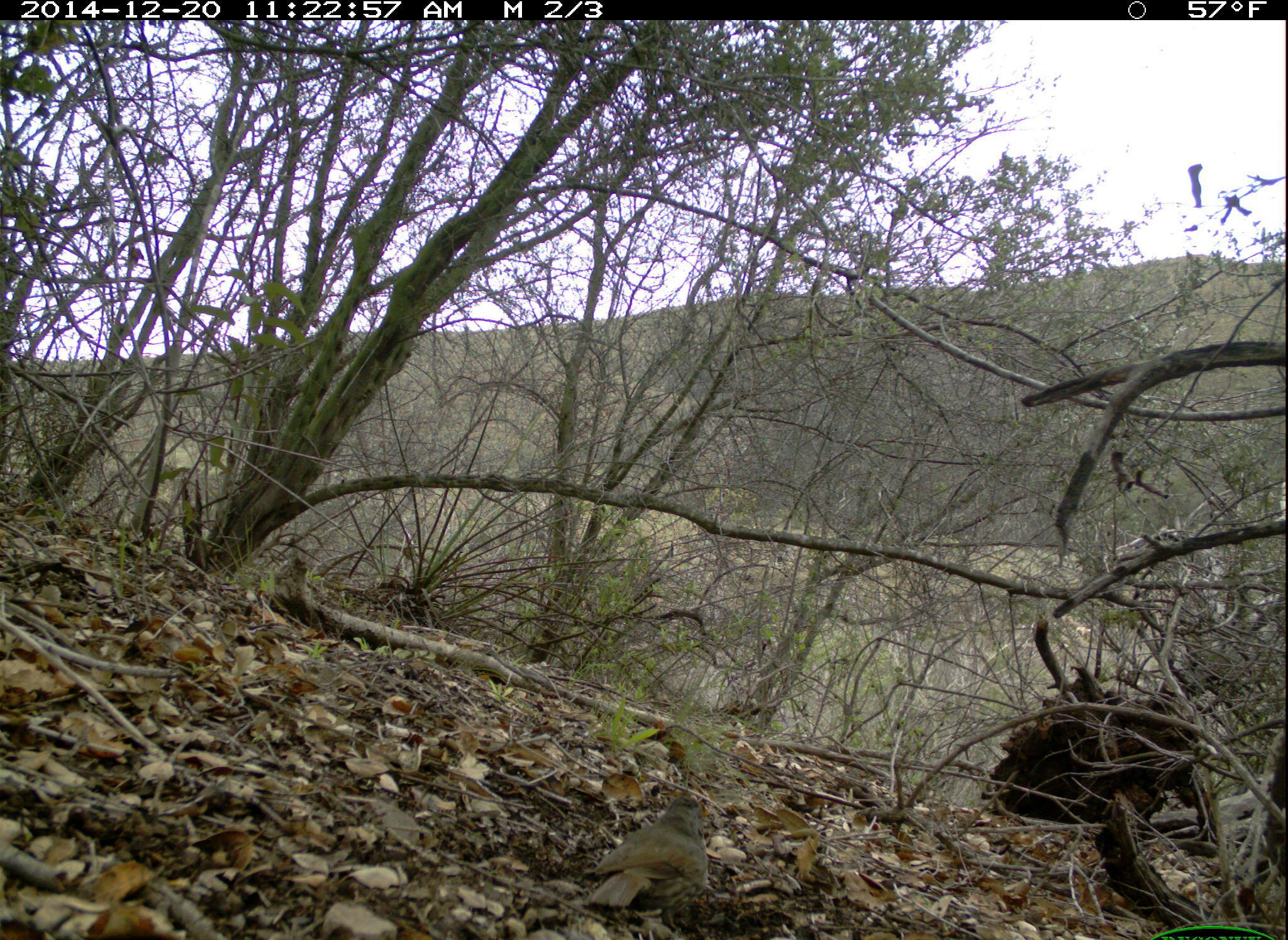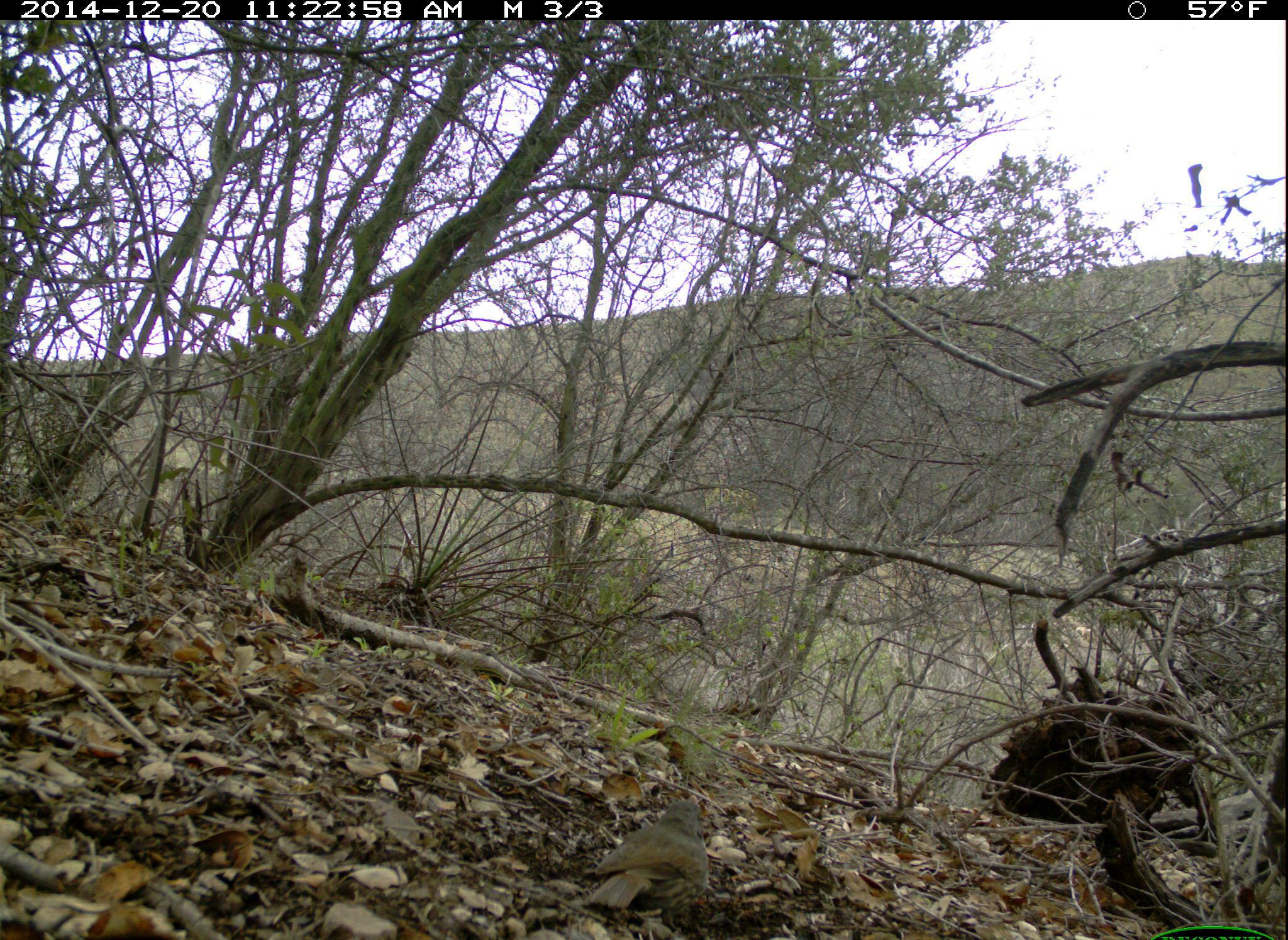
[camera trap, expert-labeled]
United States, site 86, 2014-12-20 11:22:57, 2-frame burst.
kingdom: Animalia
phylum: Chordata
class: Aves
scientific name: Aves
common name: bird